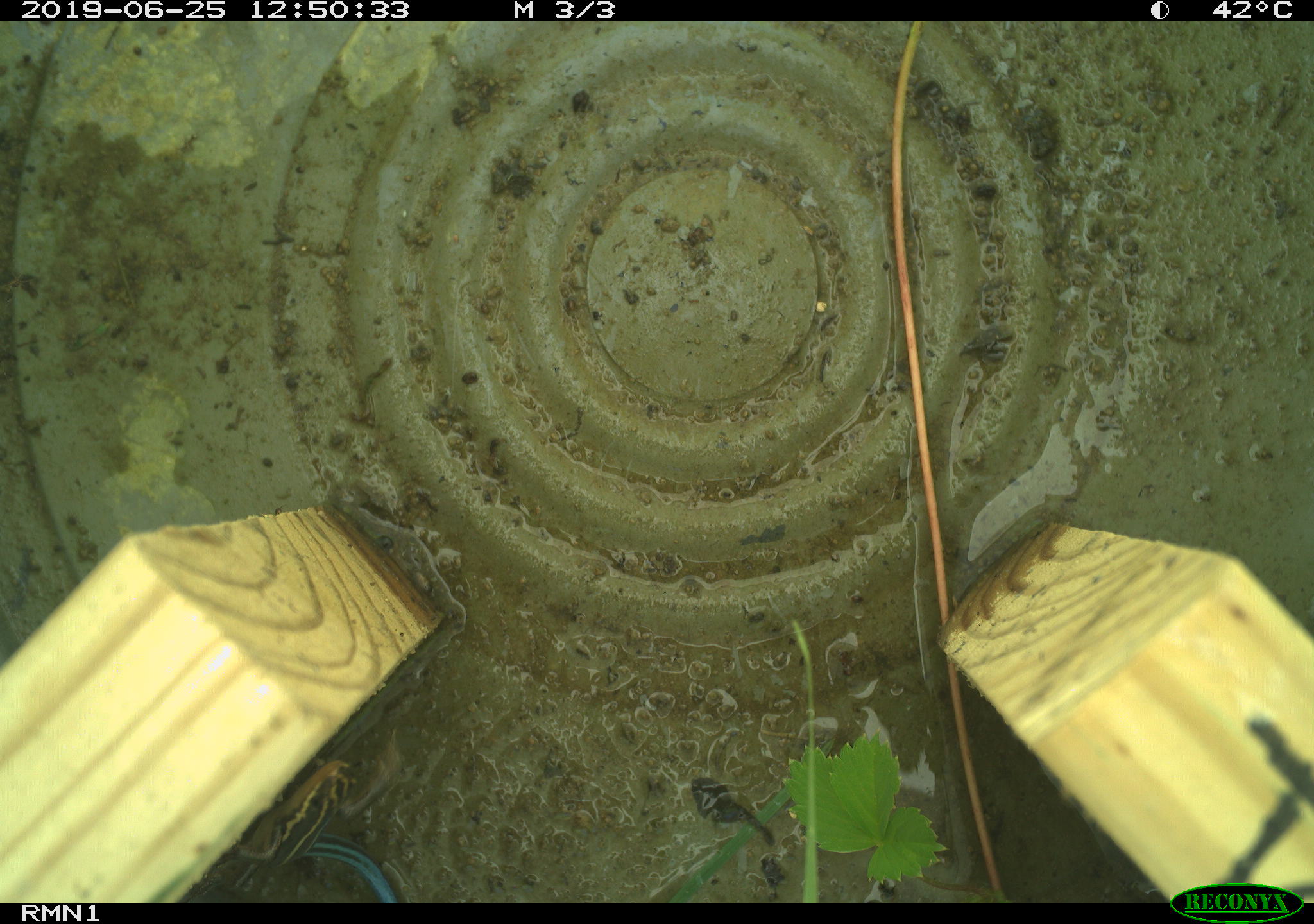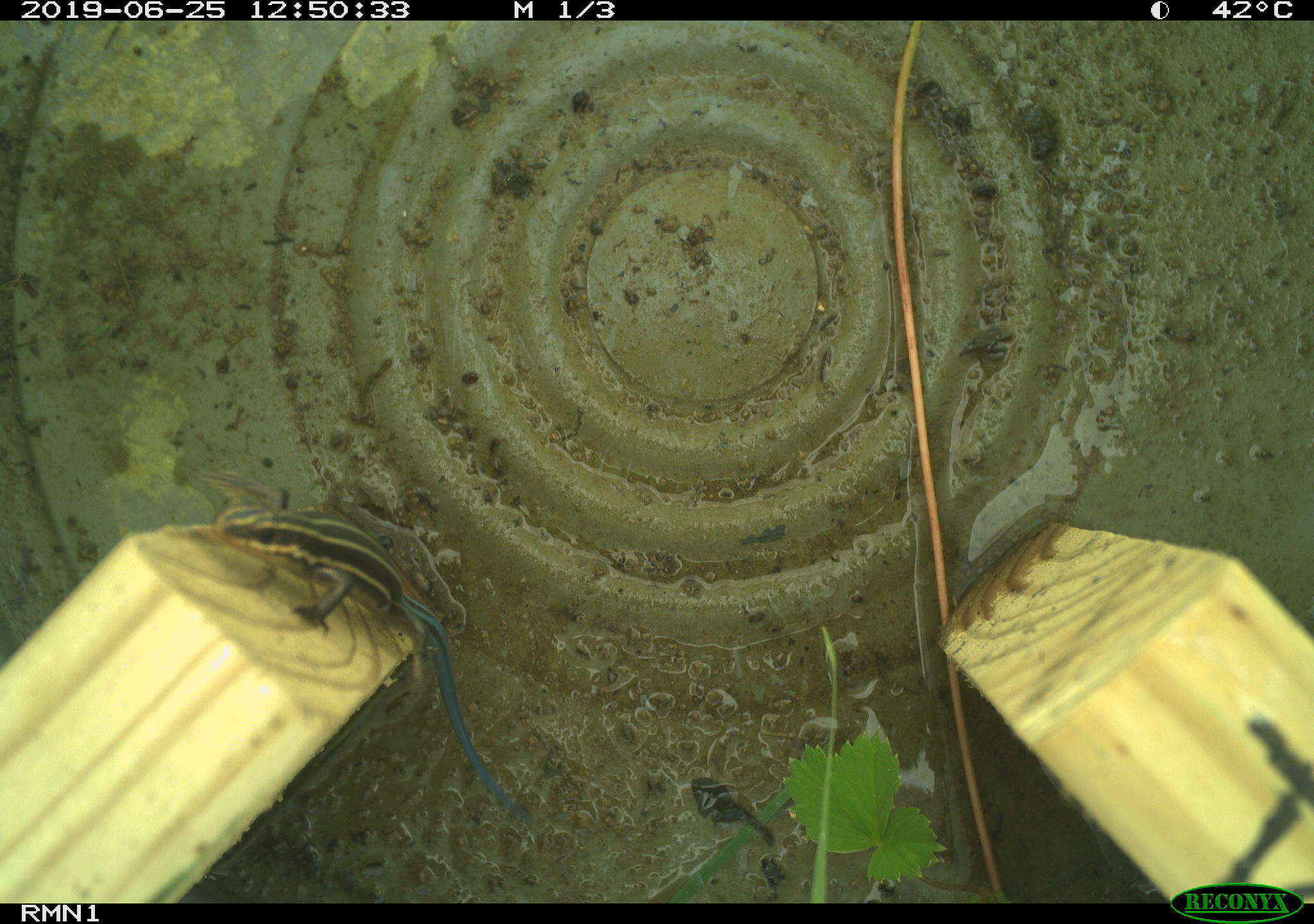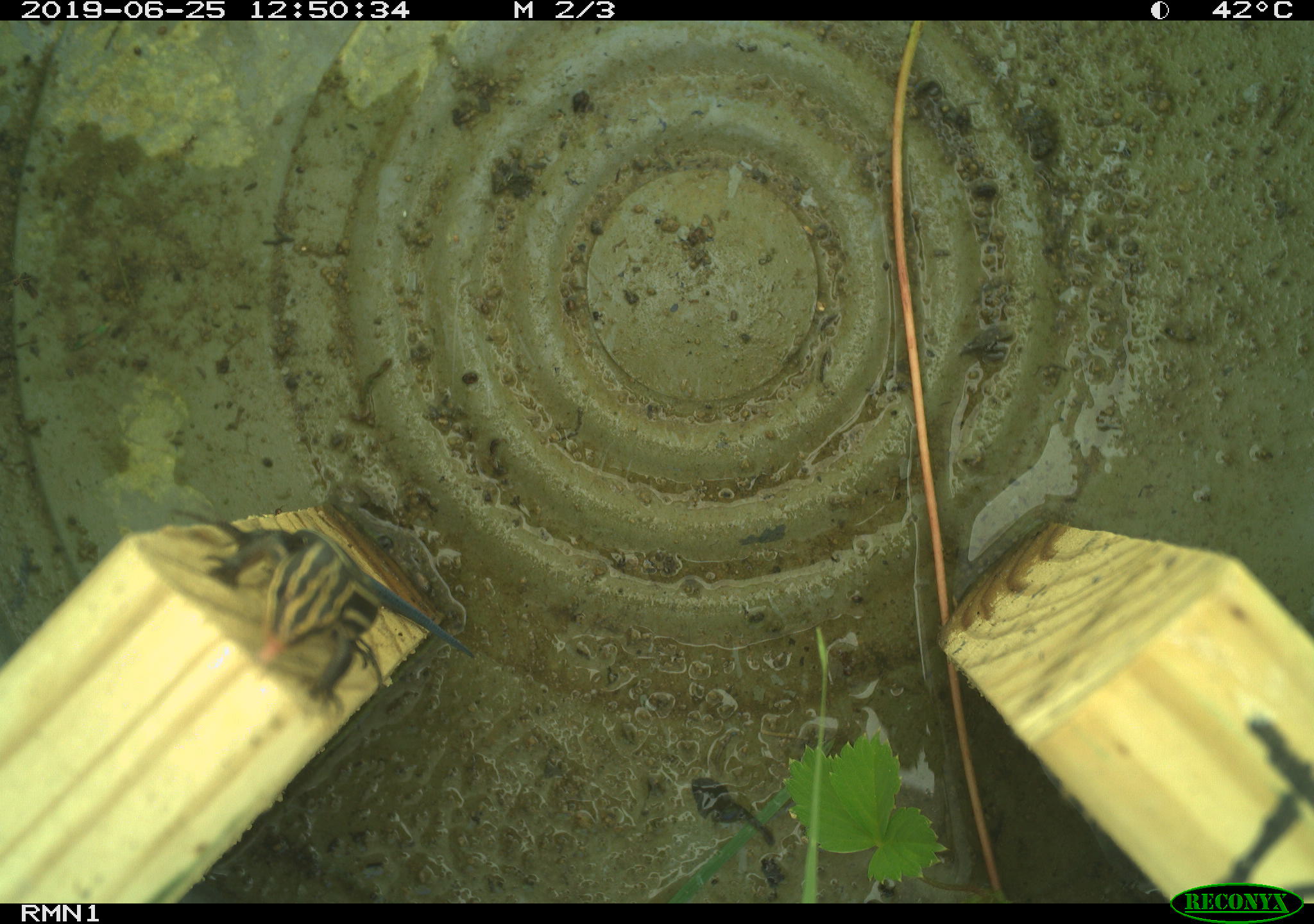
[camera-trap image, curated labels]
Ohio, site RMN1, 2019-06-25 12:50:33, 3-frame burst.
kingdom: Animalia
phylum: Chordata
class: Reptilia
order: Squamata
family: Scincidae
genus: Plestiodon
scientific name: Plestiodon fasciatus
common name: common five-lined skink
Common five-lined skink (Plestiodon fasciatus).